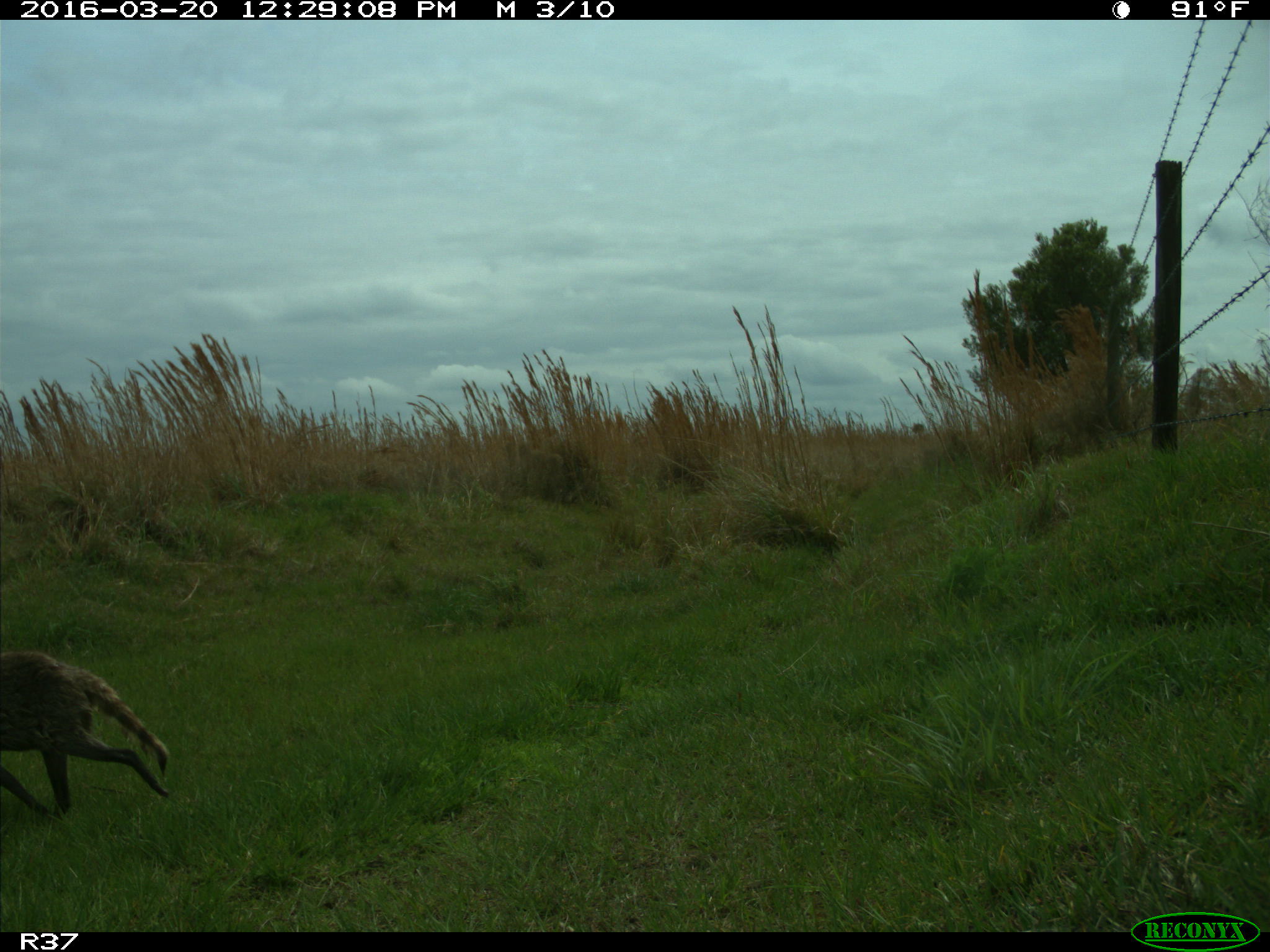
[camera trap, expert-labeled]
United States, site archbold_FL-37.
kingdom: Animalia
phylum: Chordata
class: Mammalia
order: Carnivora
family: Procyonidae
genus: Procyon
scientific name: Procyon lotor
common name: common raccoon